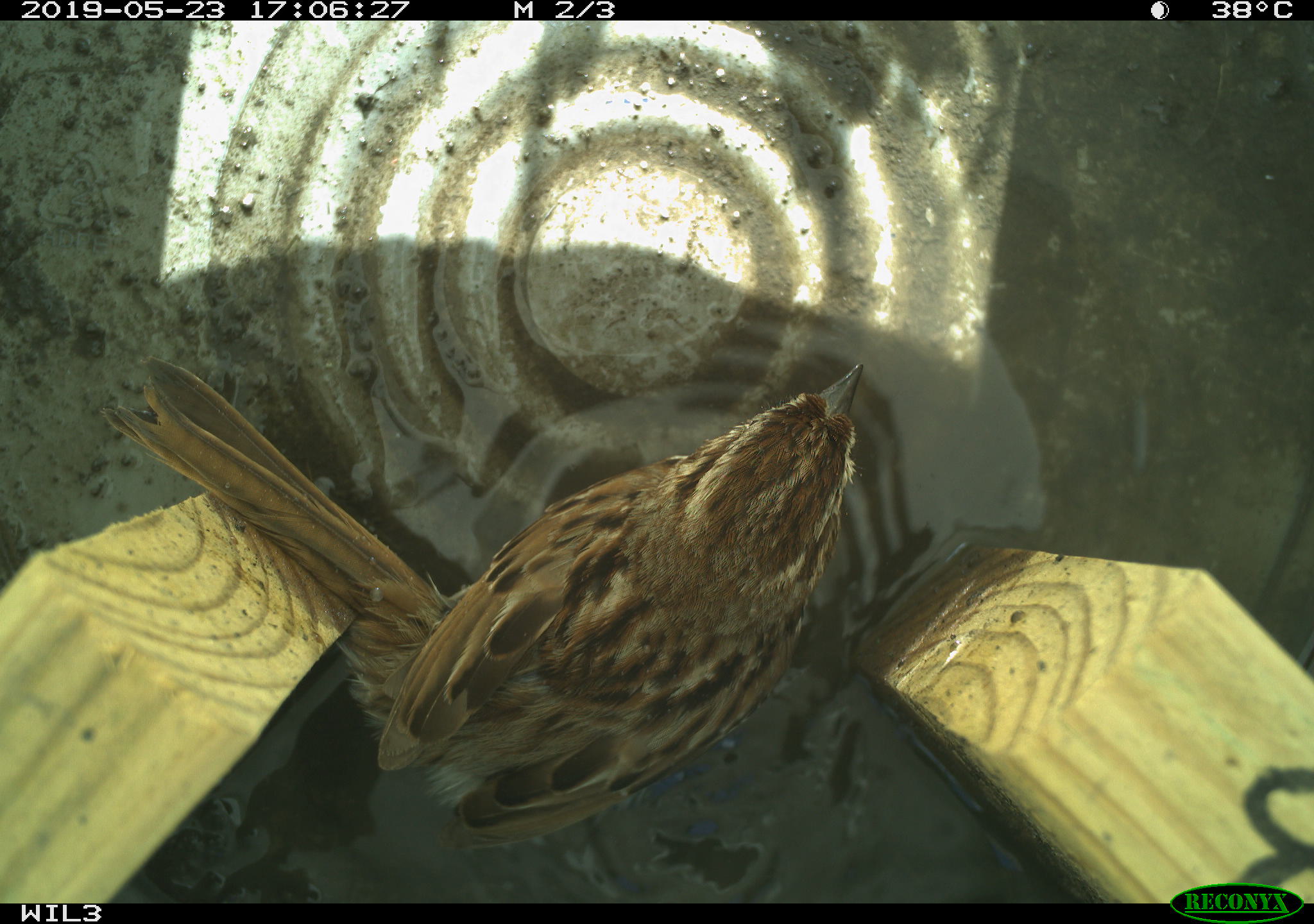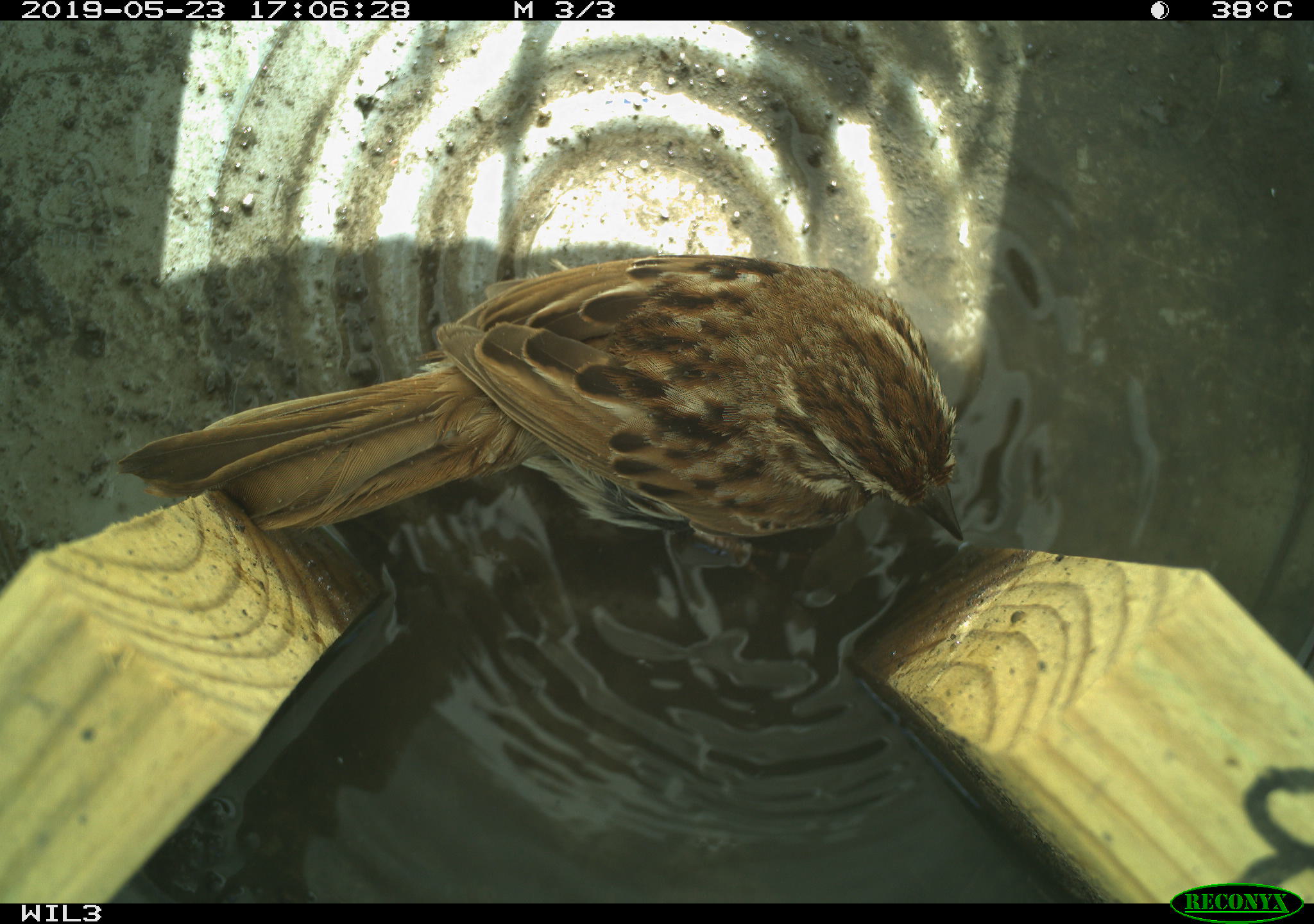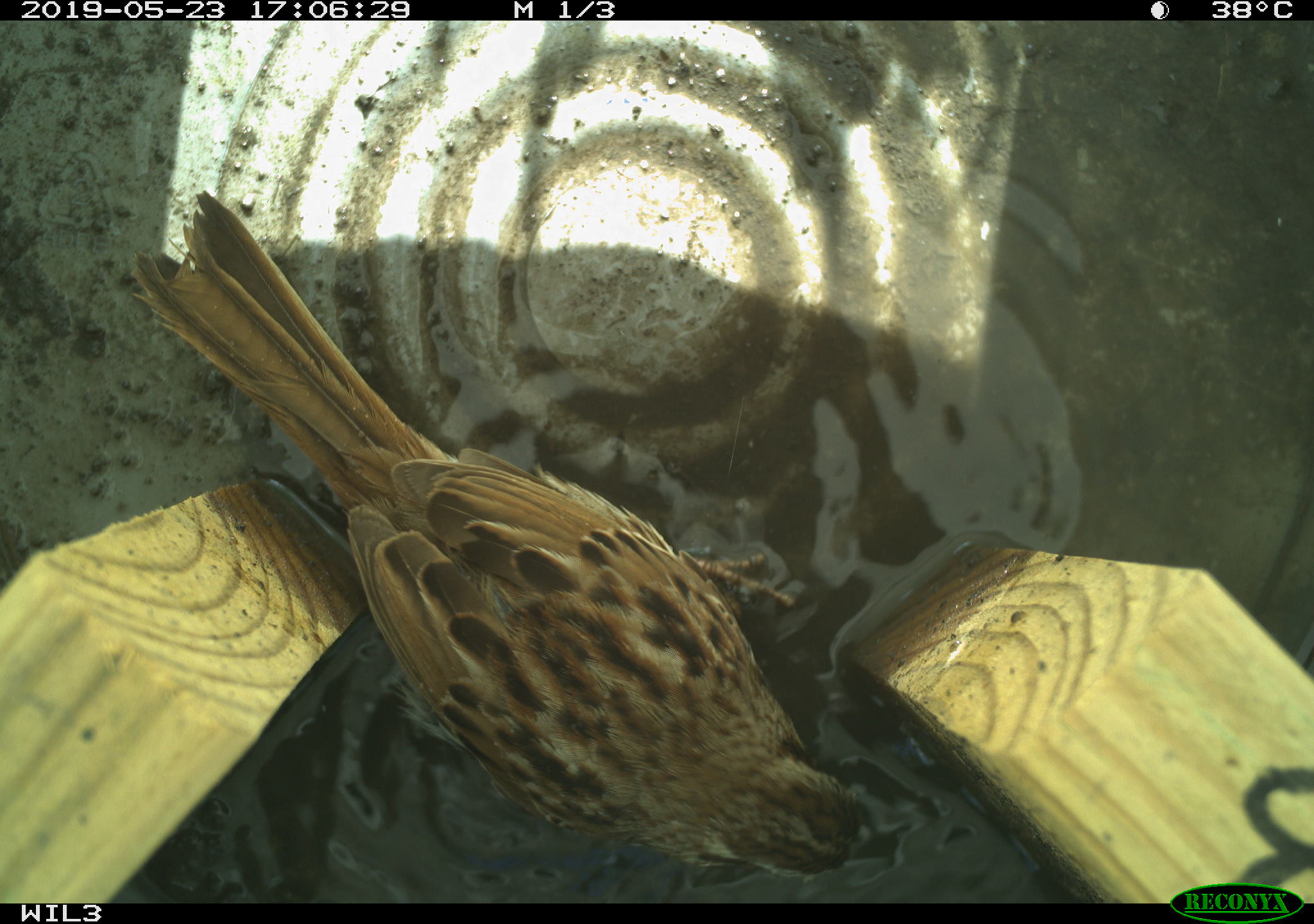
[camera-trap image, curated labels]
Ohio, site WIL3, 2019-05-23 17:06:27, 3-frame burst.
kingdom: Animalia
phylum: Chordata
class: Aves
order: Passeriformes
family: Passerellidae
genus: Melospiza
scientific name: Melospiza melodia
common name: song sparrow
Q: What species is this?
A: Song sparrow (Melospiza melodia).